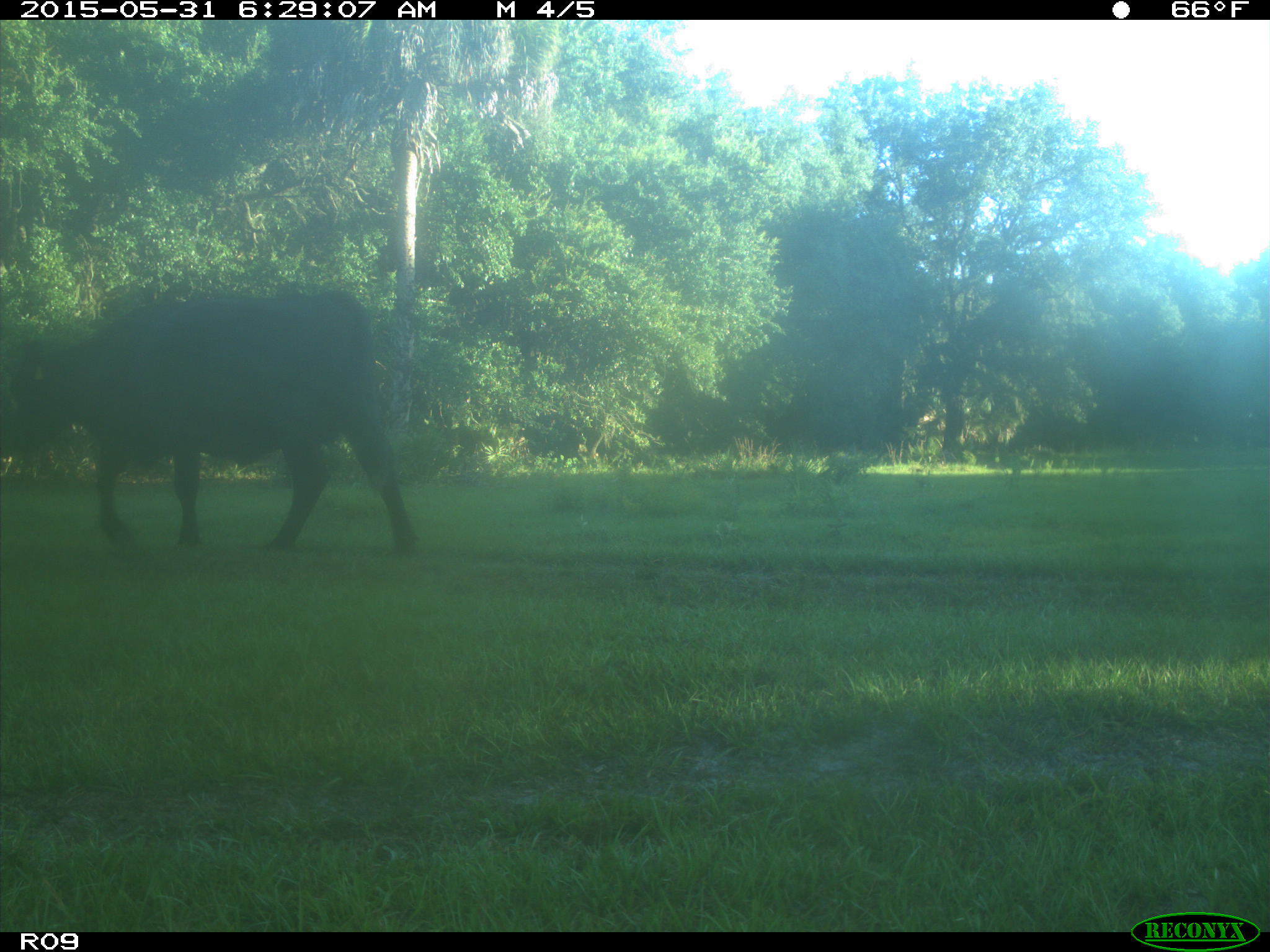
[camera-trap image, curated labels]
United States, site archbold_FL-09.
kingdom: Animalia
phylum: Chordata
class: Mammalia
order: Artiodactyla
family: Bovidae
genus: Bos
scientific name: Bos taurus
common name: domestic cow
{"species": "Bos taurus (domestic cow)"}